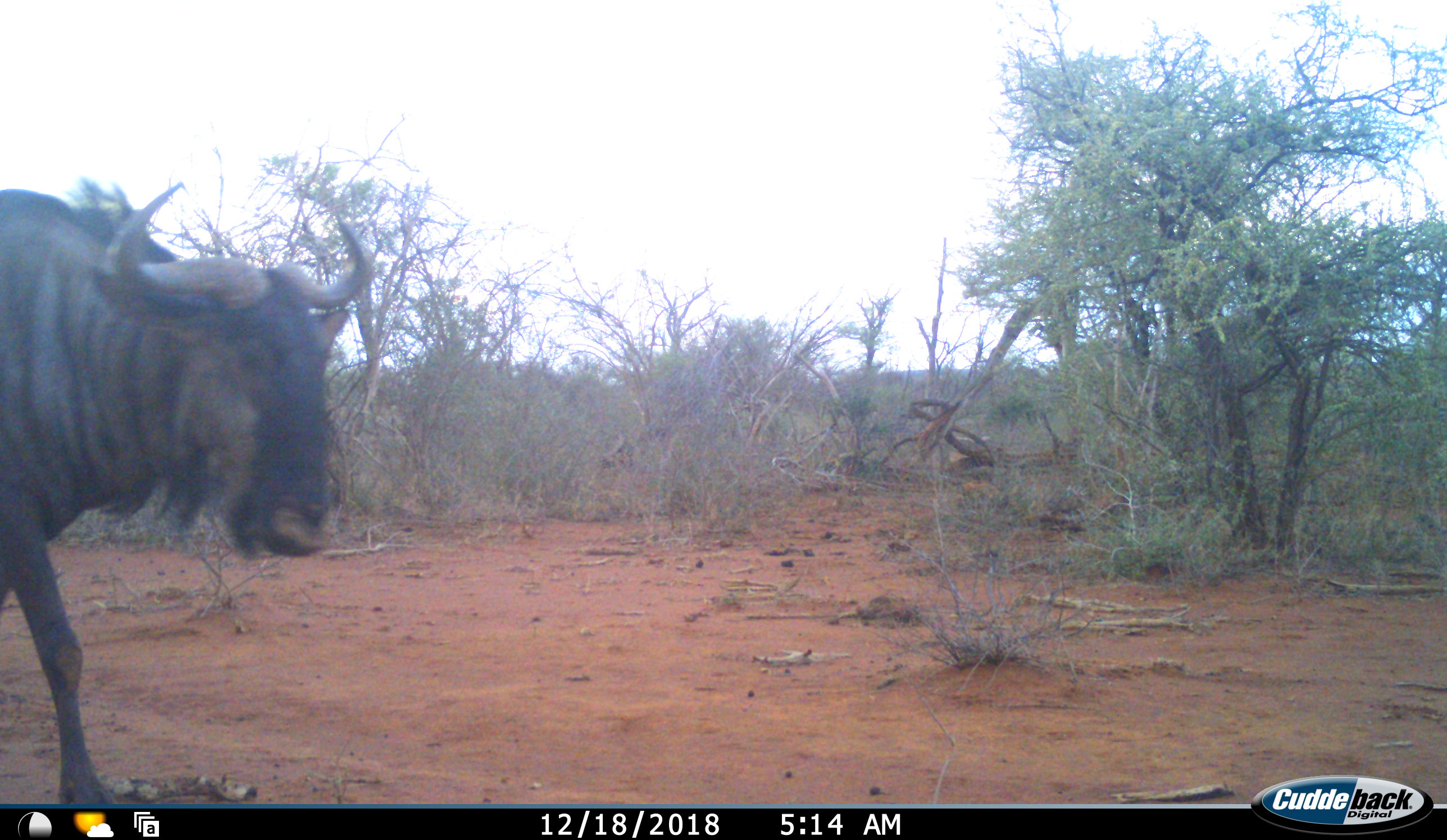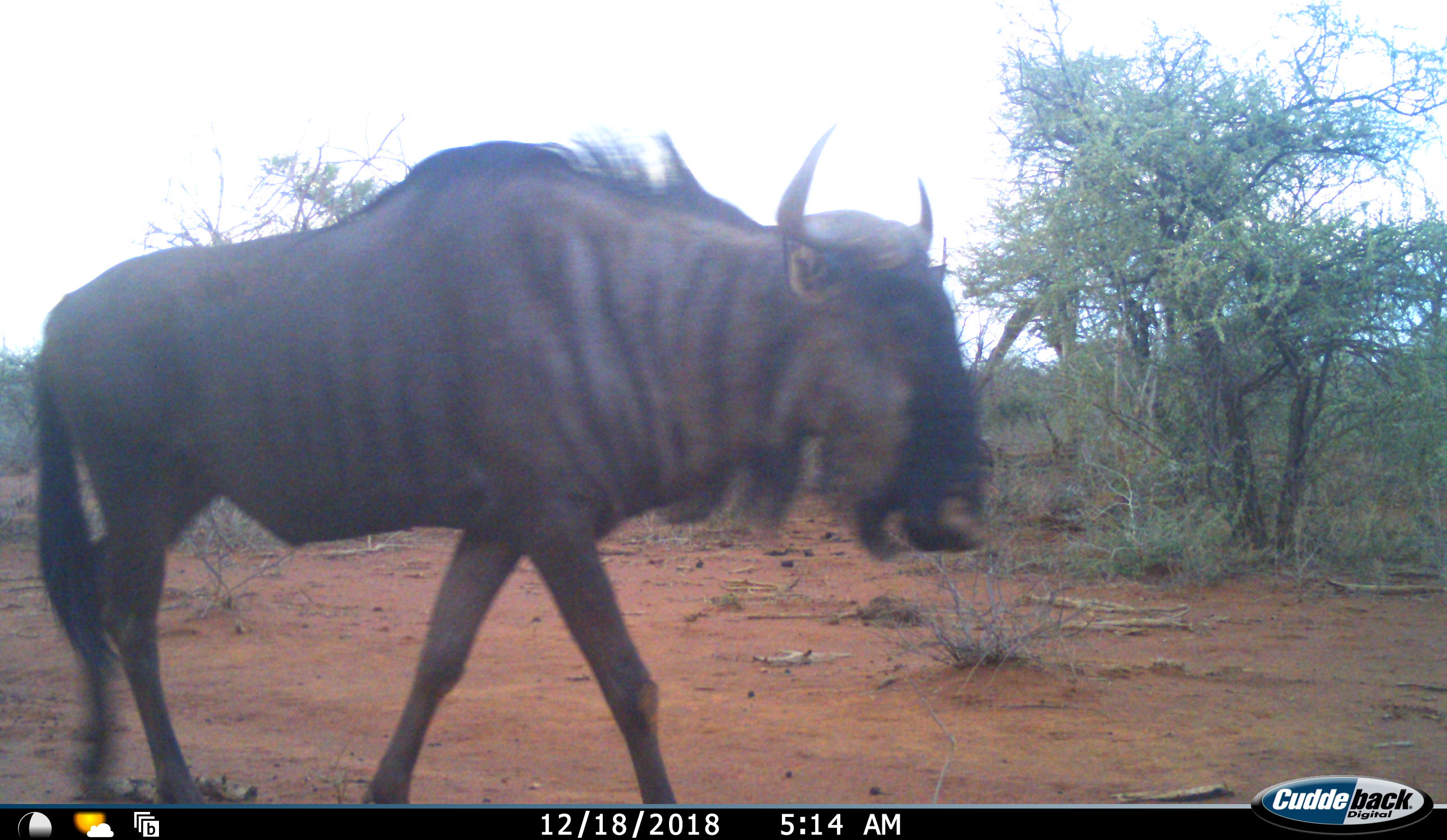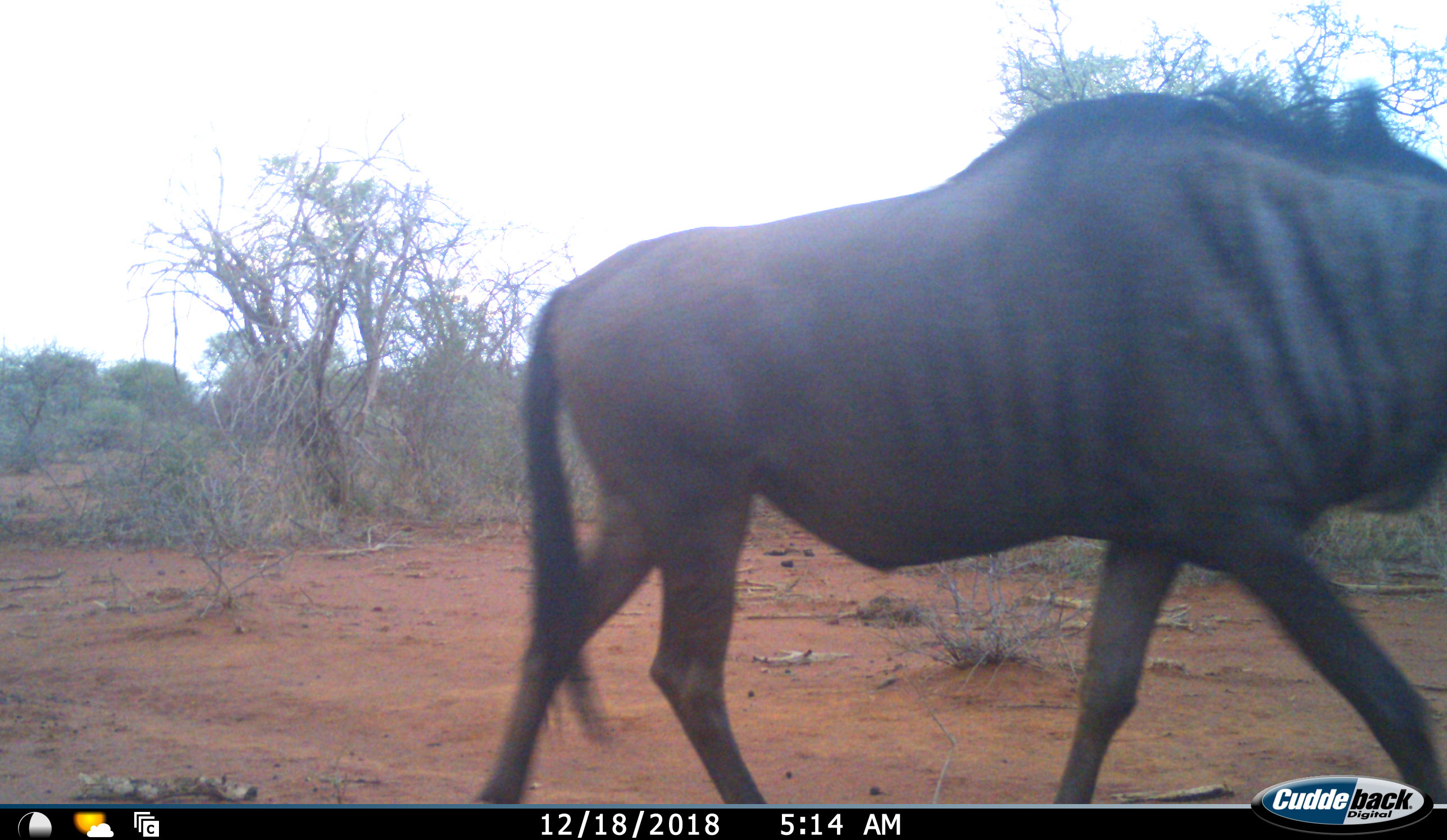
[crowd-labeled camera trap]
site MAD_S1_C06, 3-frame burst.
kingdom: Animalia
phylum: Chordata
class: Mammalia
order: Artiodactyla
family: Bovidae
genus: Connochaetes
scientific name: Connochaetes taurinus taurinus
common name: blue wildebeest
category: wildebeestblue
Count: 1.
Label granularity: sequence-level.